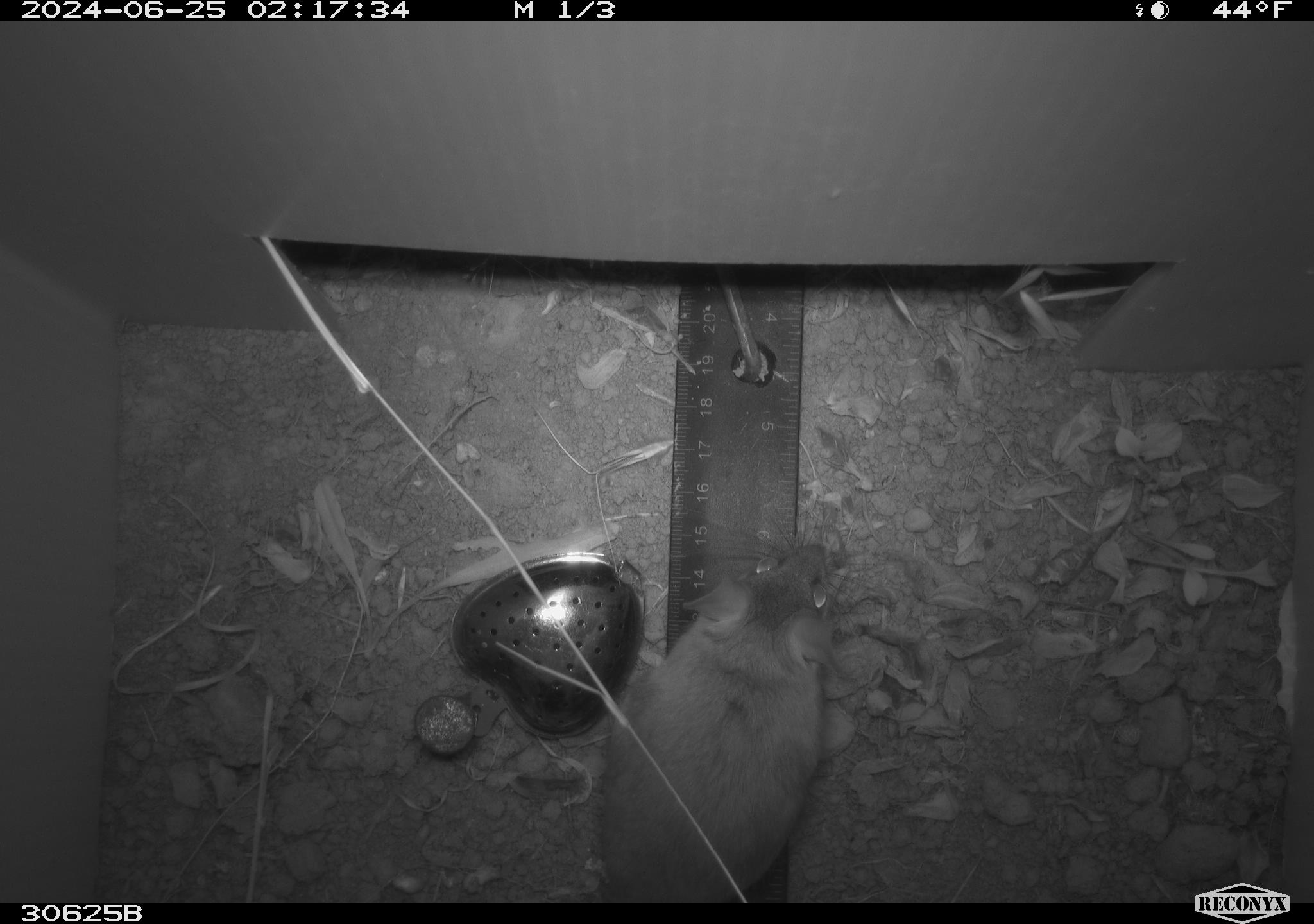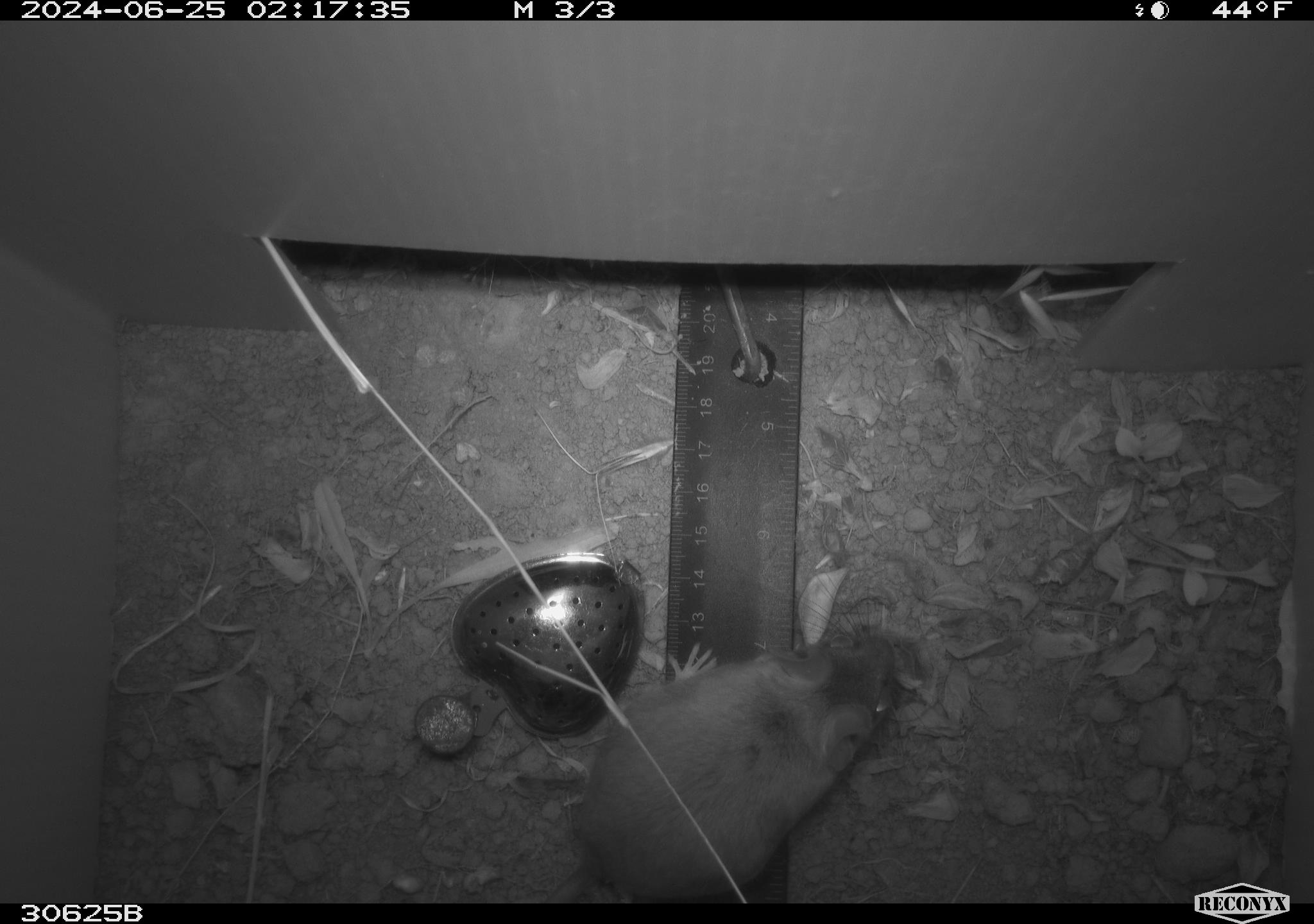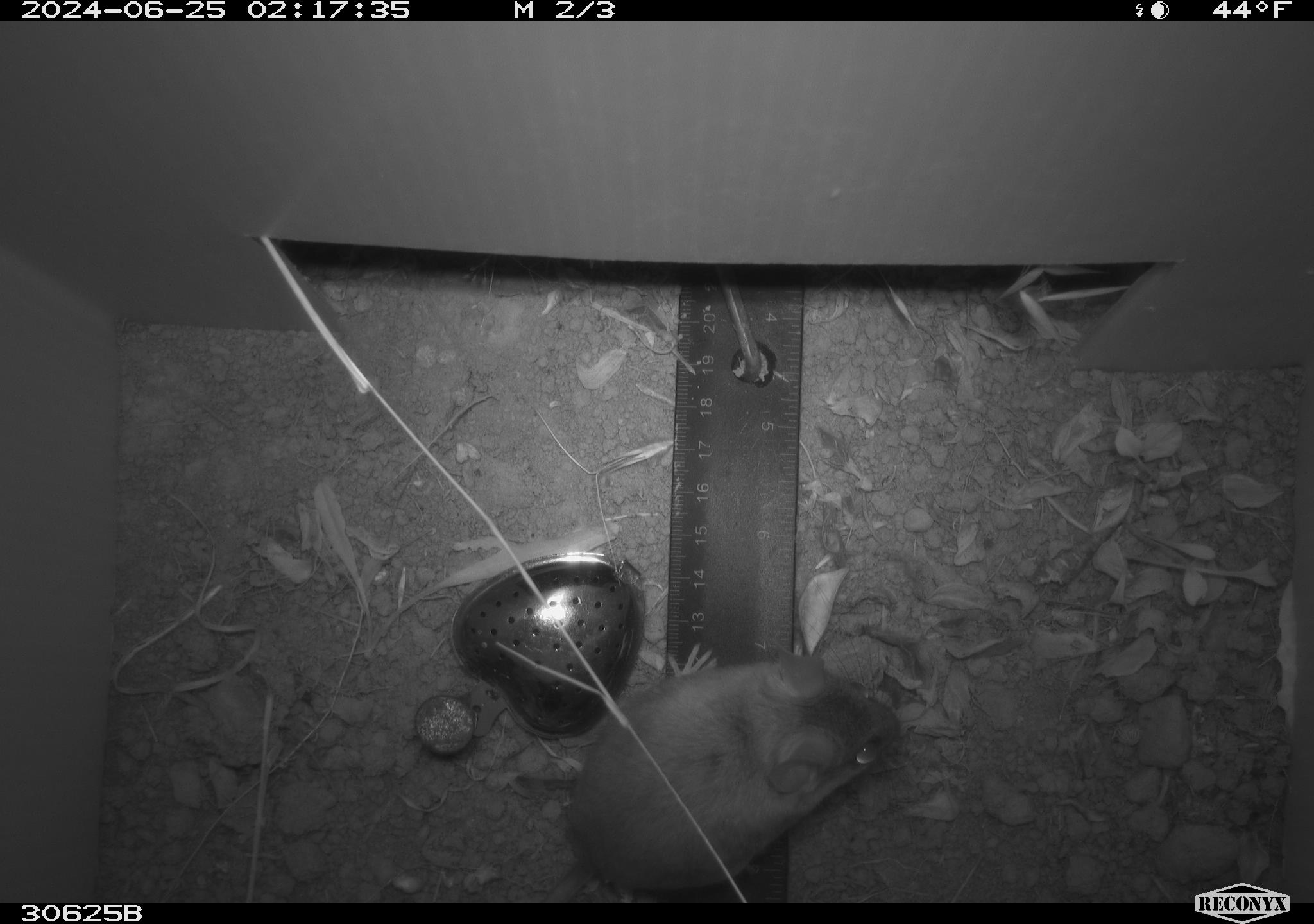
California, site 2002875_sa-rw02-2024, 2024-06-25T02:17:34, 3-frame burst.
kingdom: Animalia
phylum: Chordata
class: Mammalia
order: Rodentia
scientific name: Rodentia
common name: rodent